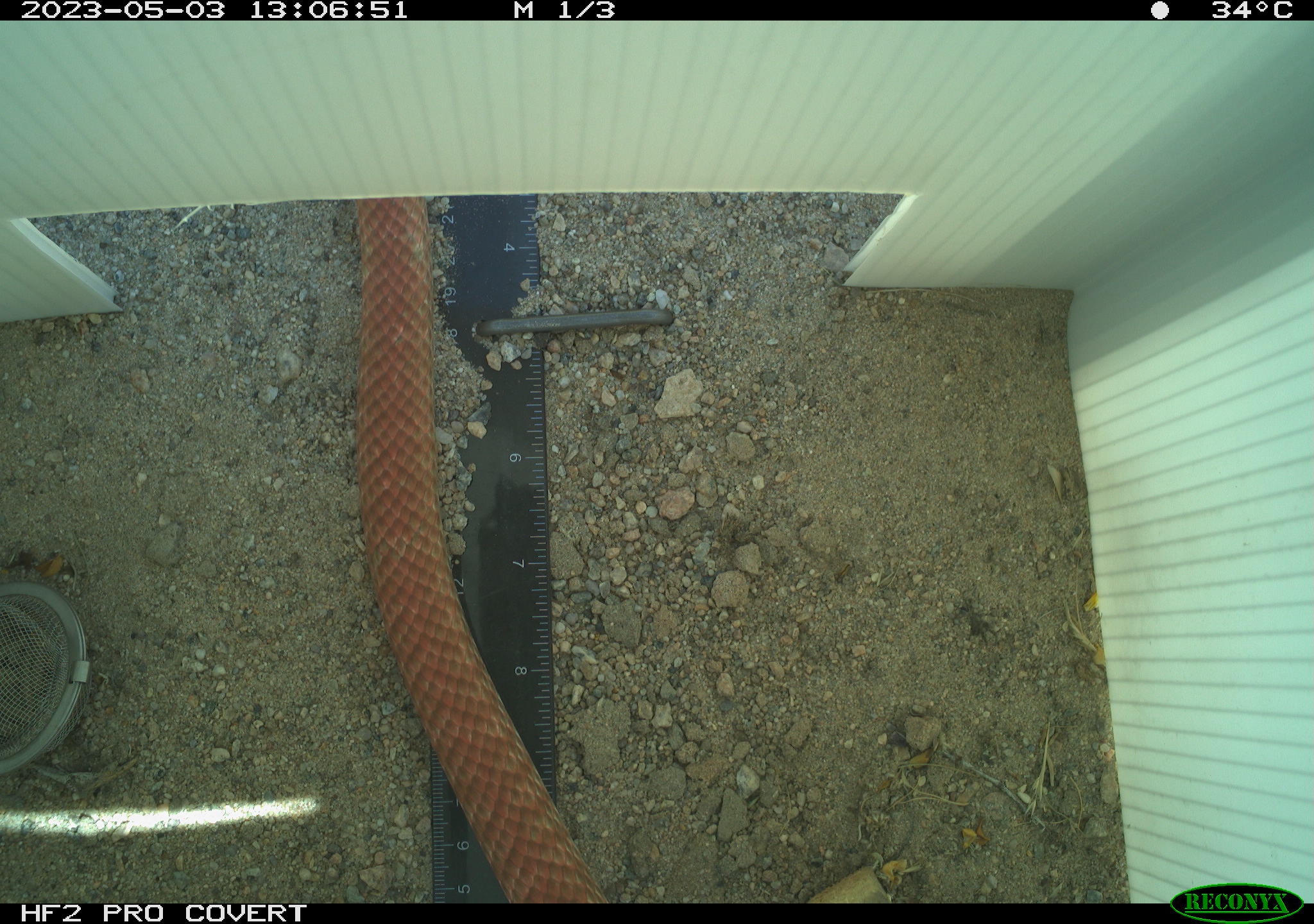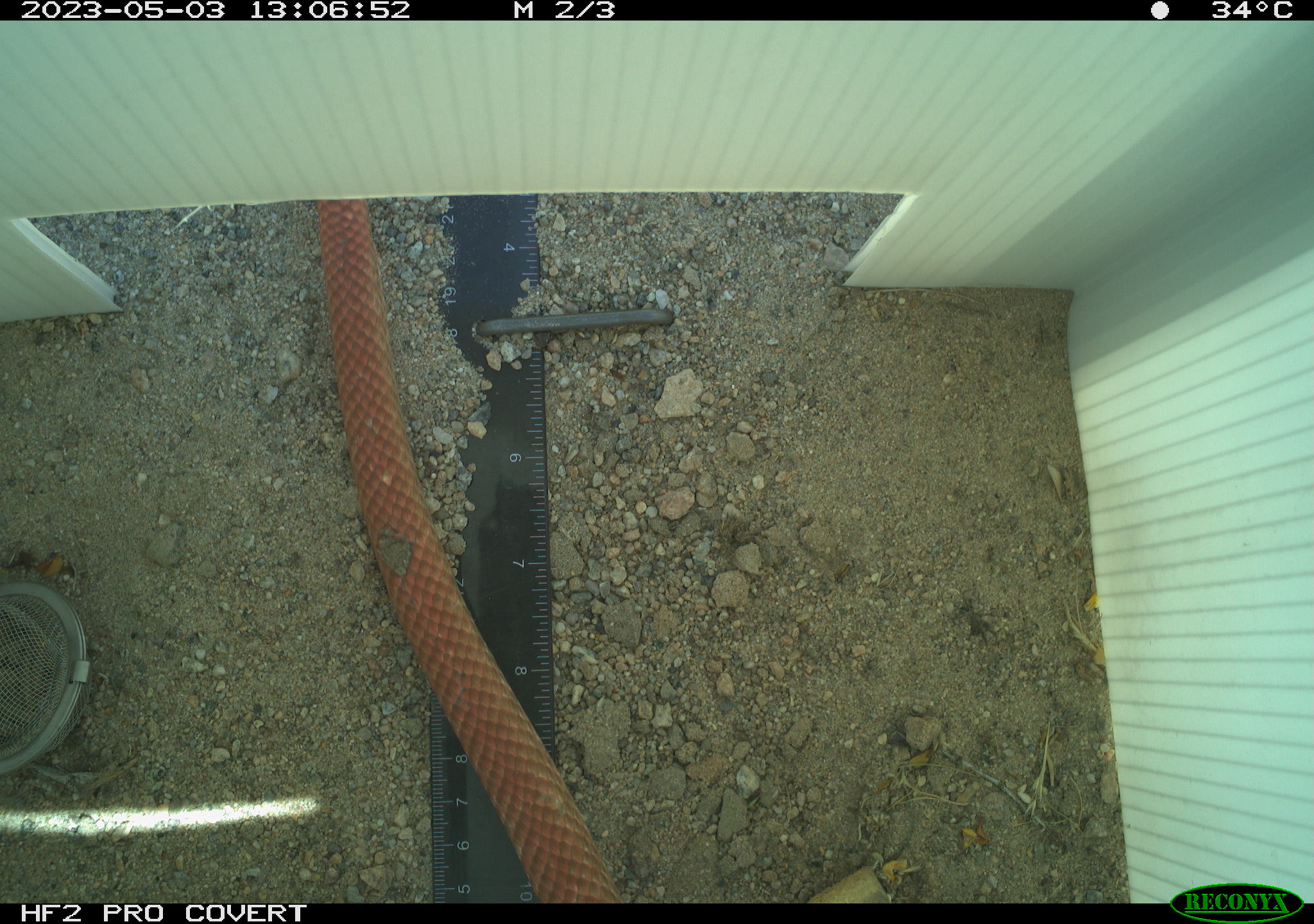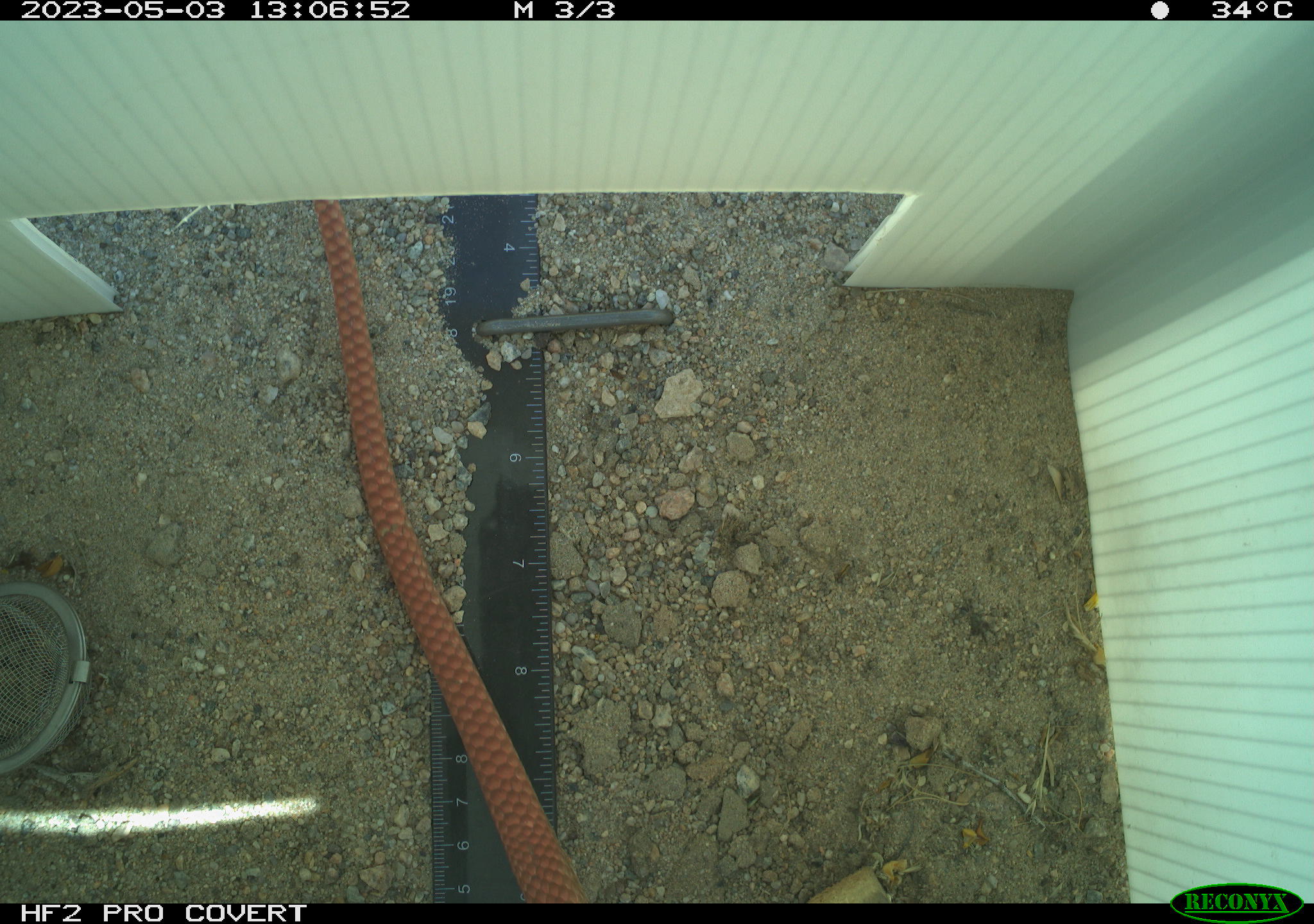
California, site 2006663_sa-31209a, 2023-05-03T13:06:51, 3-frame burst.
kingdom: Animalia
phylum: Chordata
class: Reptilia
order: Squamata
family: Colubridae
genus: Masticophis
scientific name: Masticophis flagellum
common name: coachwhip